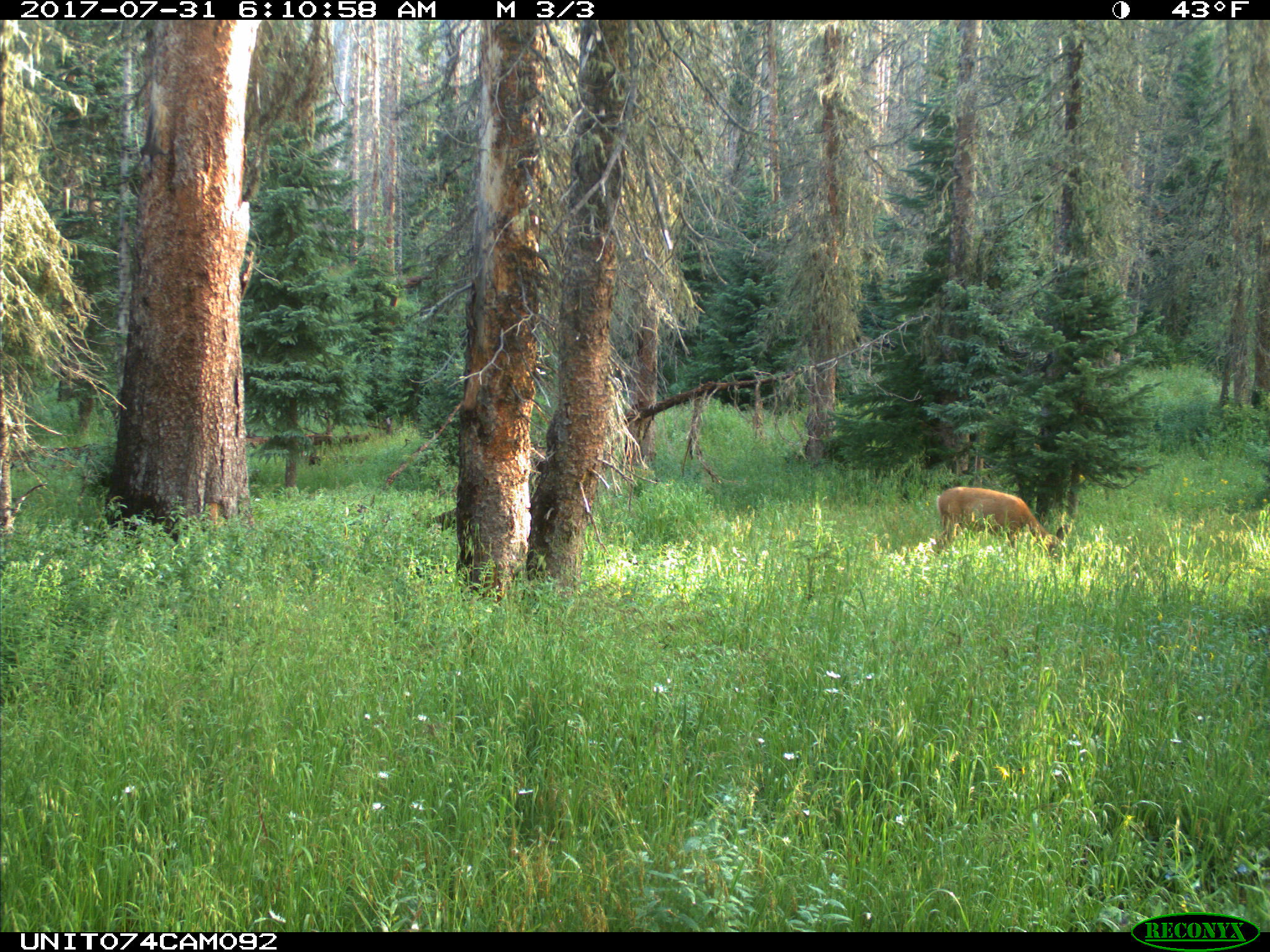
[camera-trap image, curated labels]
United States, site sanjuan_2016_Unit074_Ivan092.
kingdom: Animalia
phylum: Chordata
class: Mammalia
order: Artiodactyla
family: Cervidae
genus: Odocoileus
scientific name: Odocoileus hemionus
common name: mule deer